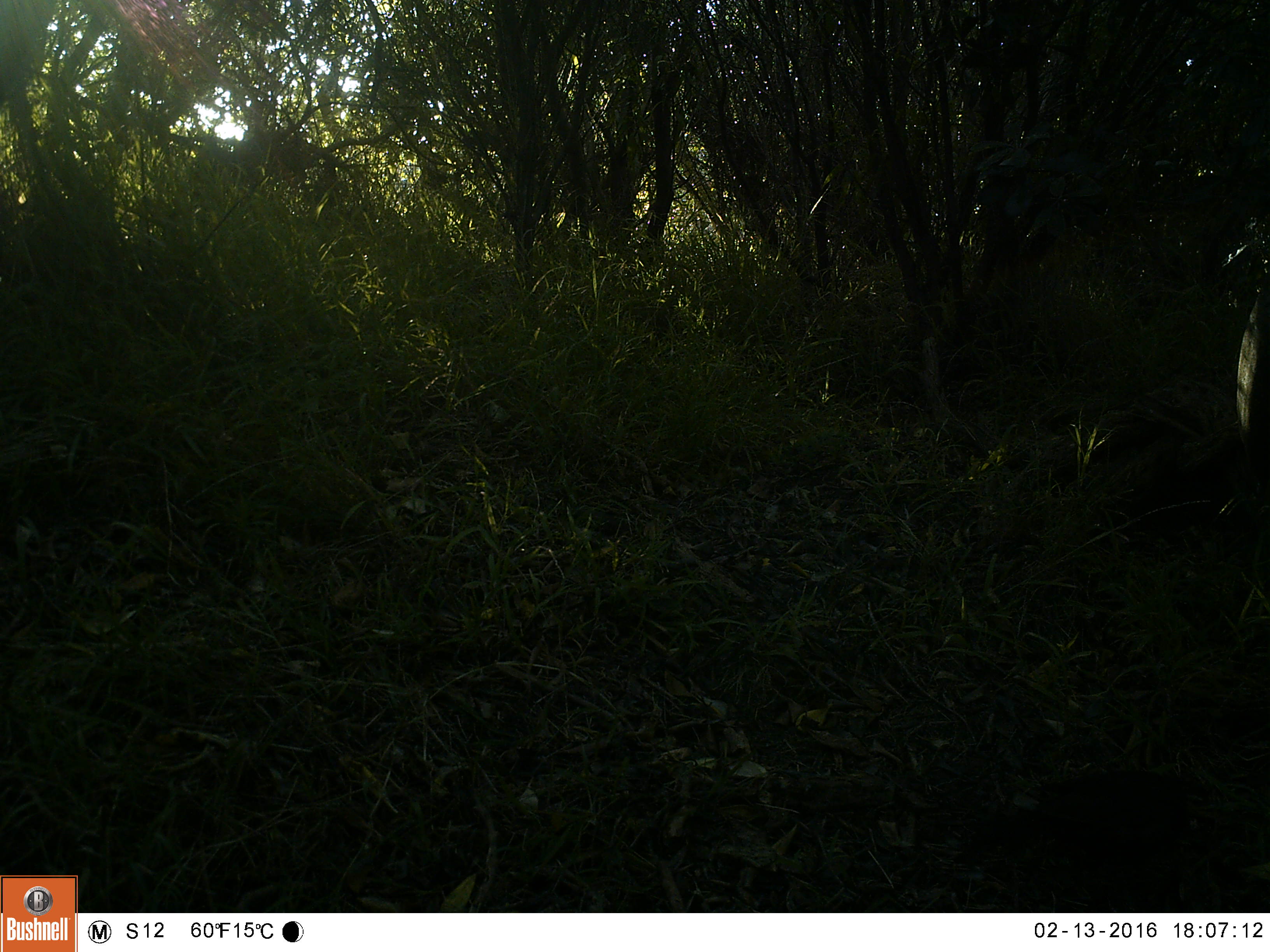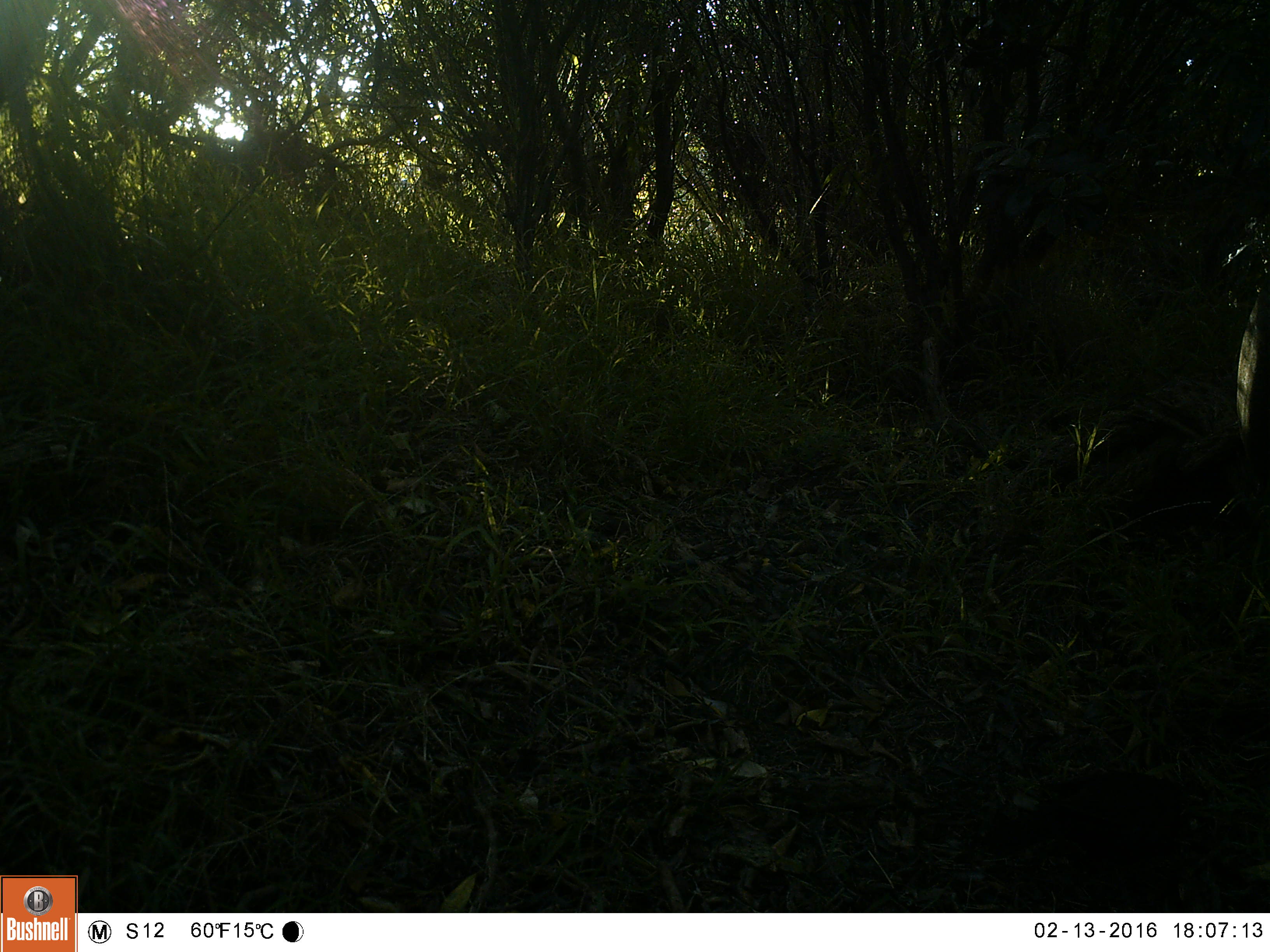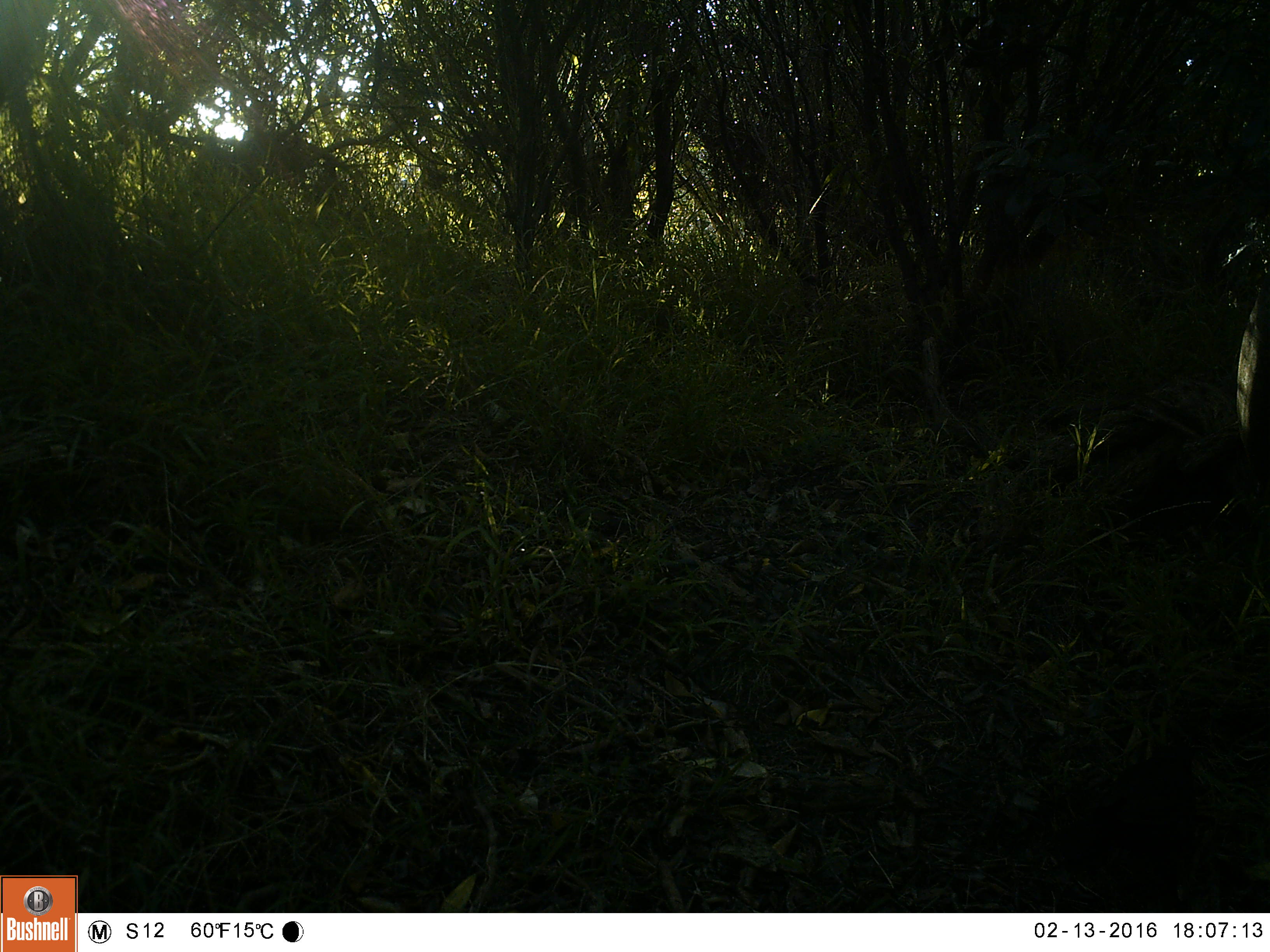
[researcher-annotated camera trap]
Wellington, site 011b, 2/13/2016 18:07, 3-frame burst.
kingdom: Animalia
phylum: Chordata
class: Aves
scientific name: Aves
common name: bird